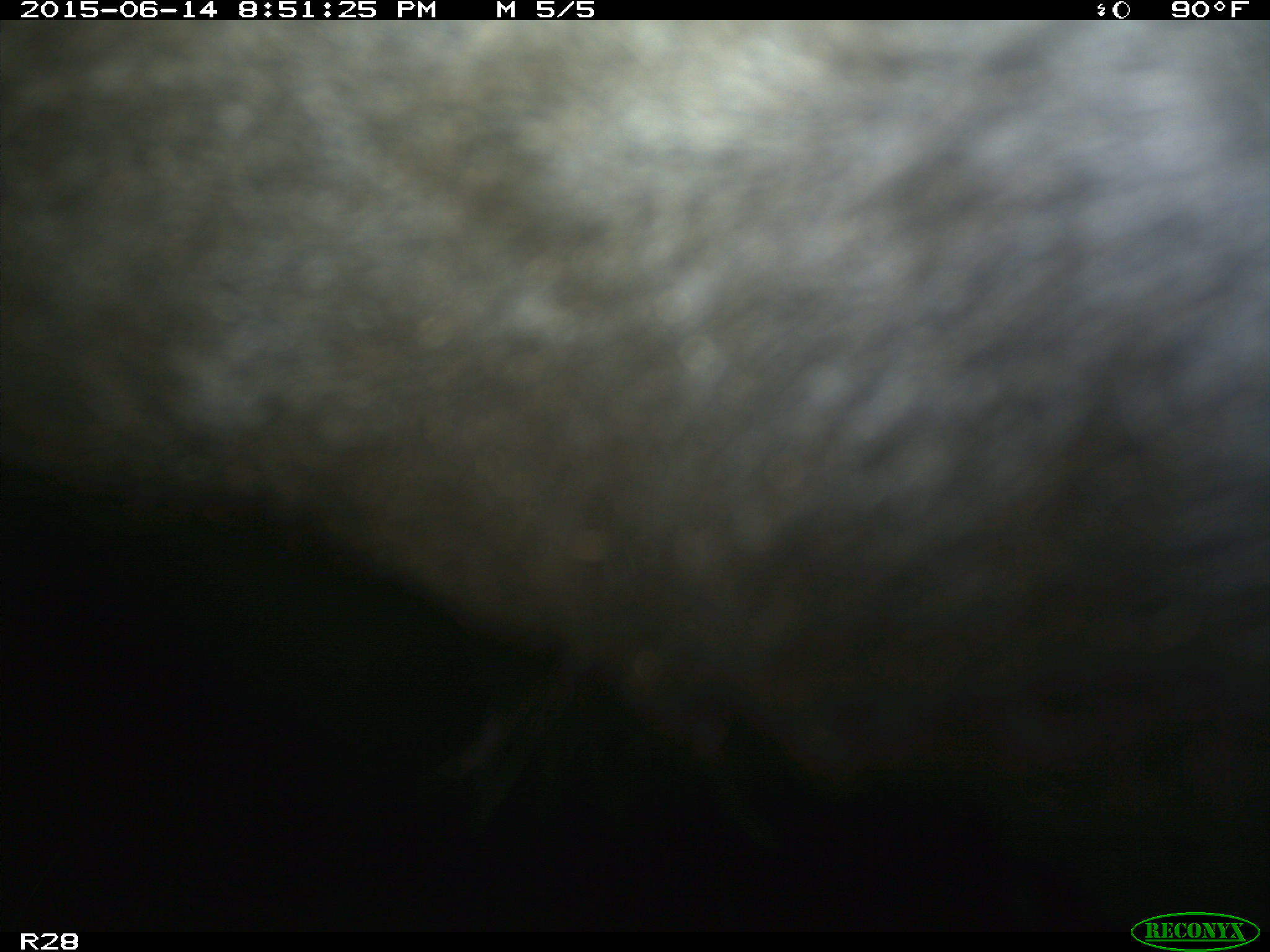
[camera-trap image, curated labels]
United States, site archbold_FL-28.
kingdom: Animalia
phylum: Chordata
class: Mammalia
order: Artiodactyla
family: Bovidae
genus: Bos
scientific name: Bos taurus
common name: domestic cow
Bos taurus (domestic cow).